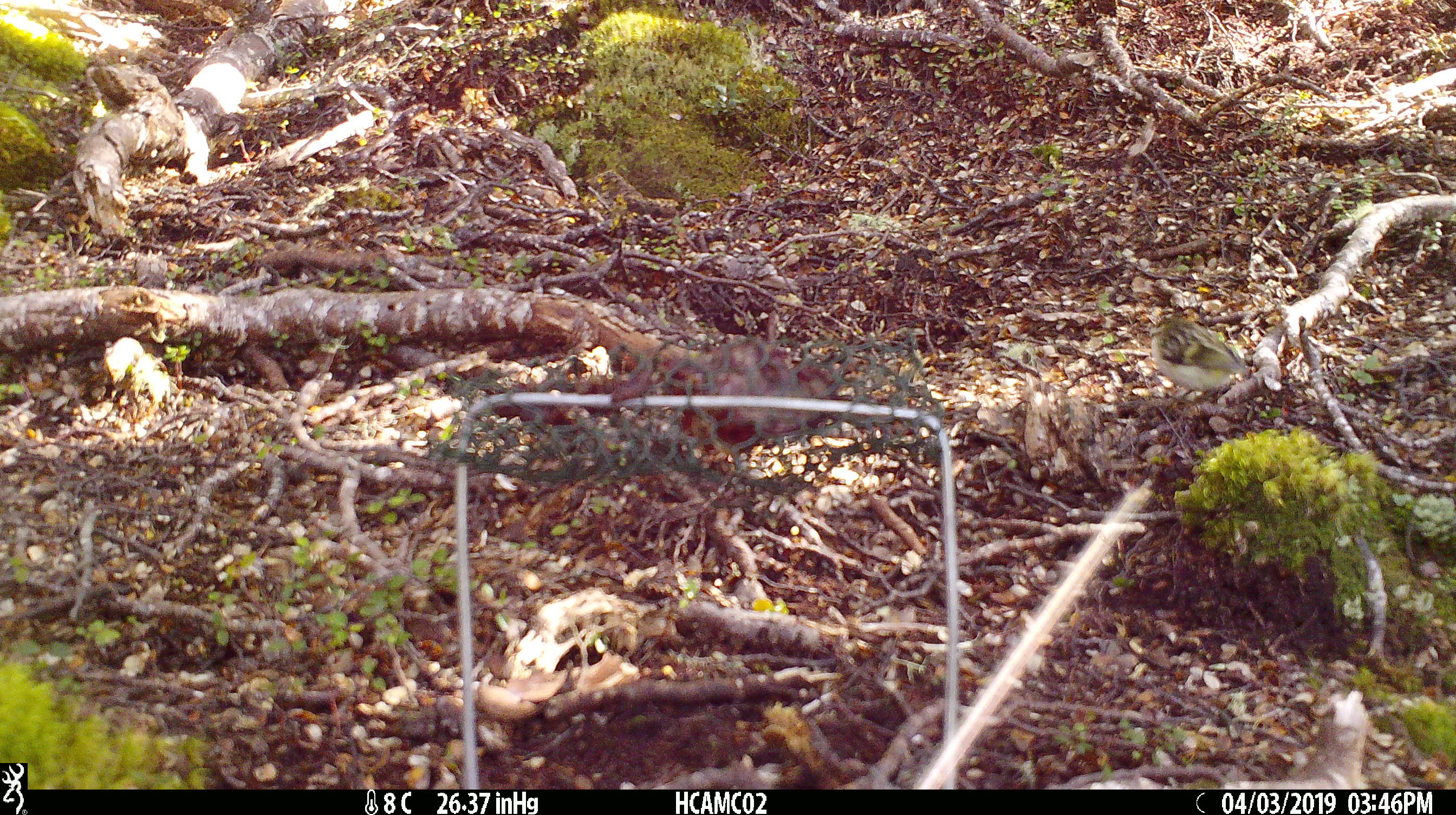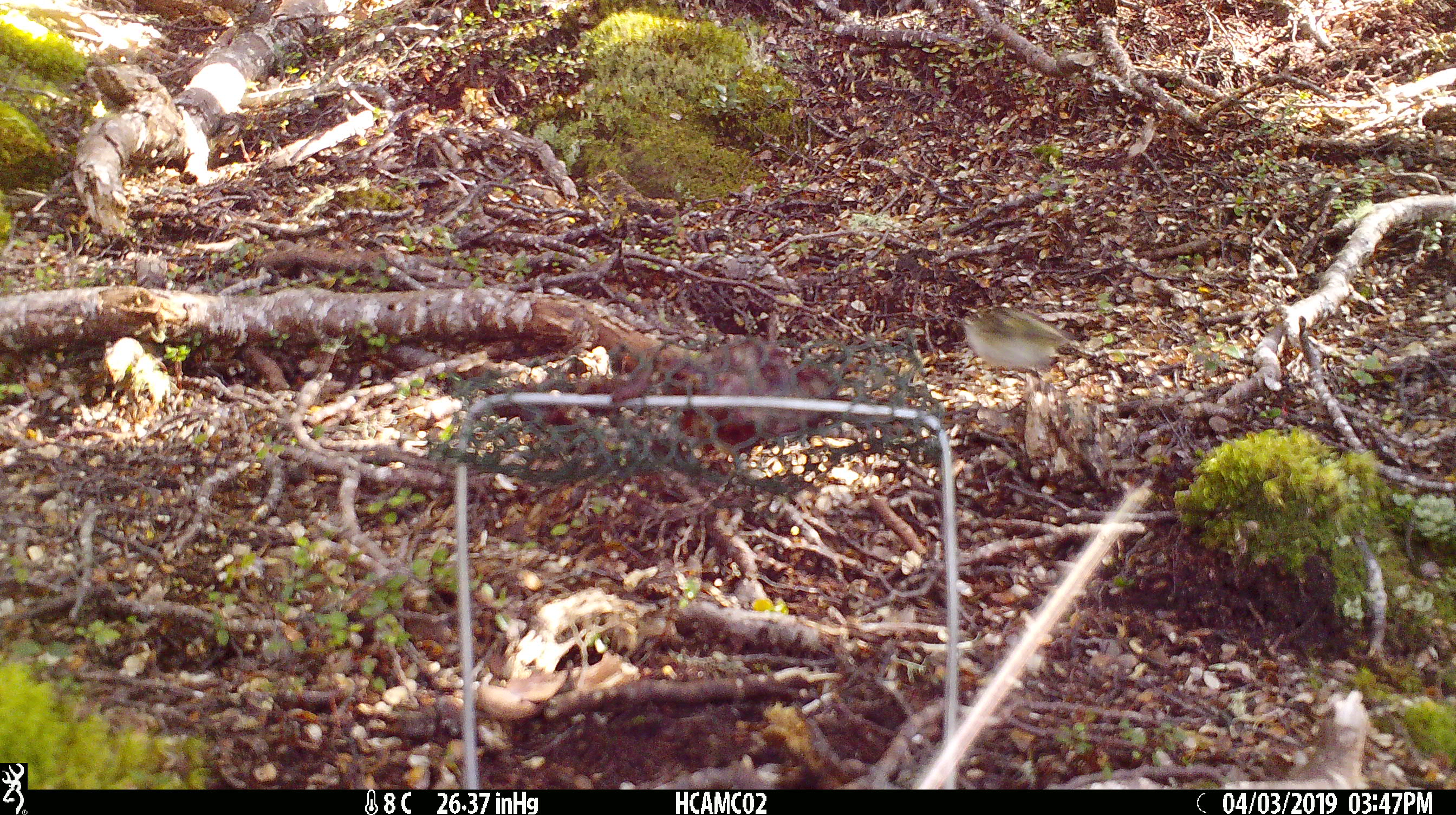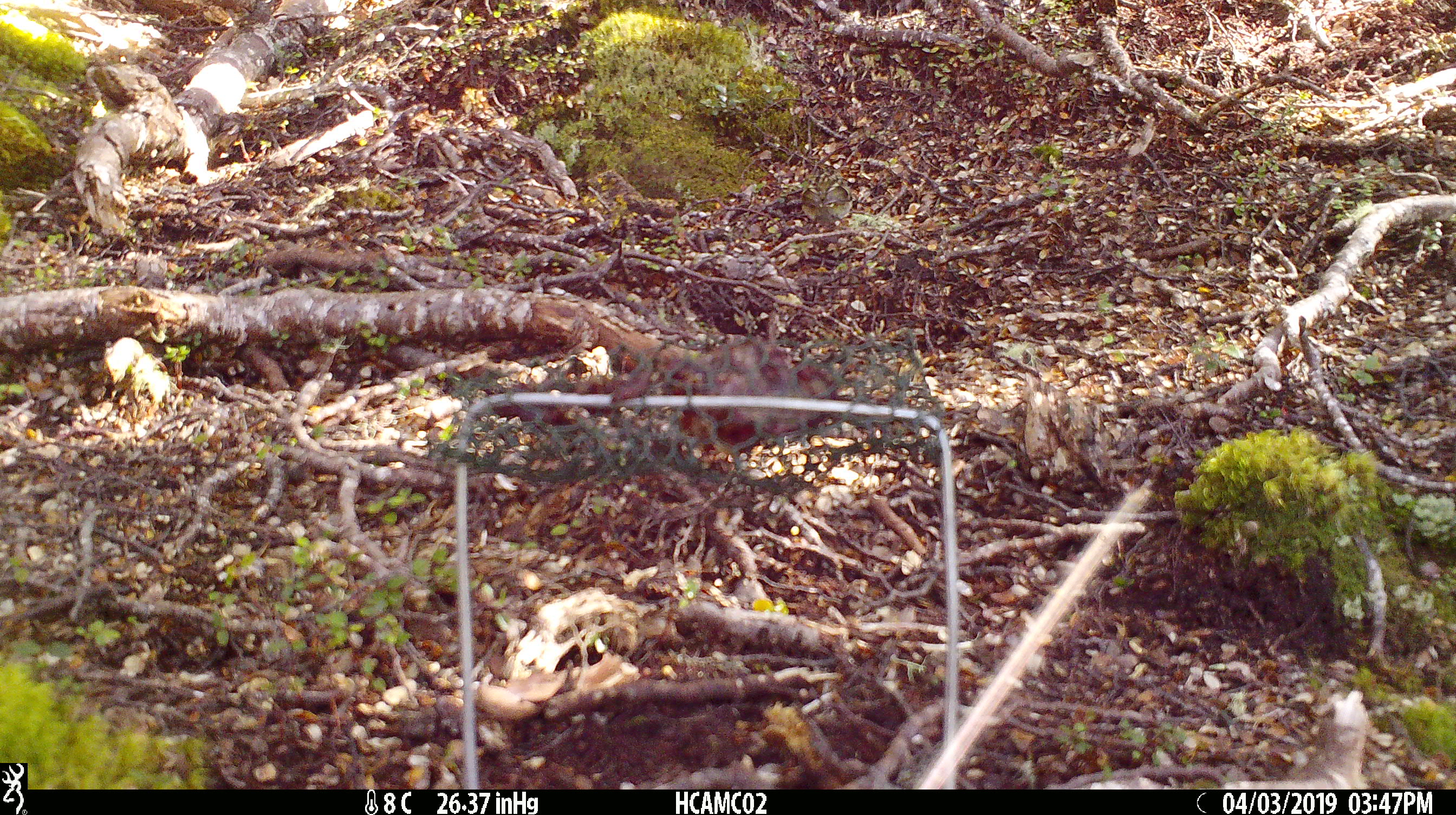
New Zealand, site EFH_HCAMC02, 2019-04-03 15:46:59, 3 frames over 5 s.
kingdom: Animalia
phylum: Chordata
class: Aves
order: Passeriformes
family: Acanthisittidae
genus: Acanthisitta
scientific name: Acanthisitta chloris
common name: rifleman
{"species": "rifleman (Acanthisitta chloris)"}